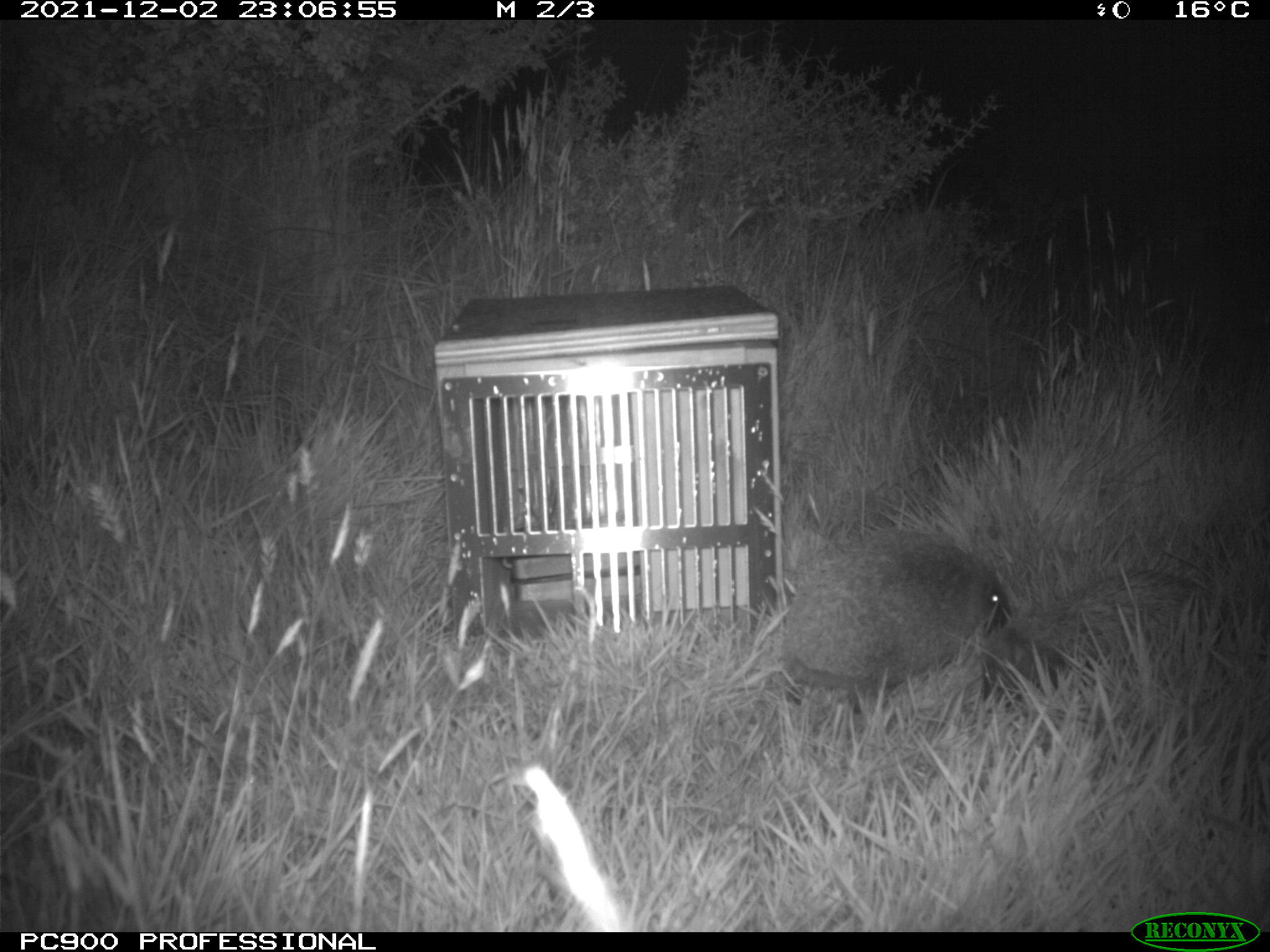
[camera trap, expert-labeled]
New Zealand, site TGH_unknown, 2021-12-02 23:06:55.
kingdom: Animalia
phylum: Chordata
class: Mammalia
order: Eulipotyphla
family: Erinaceidae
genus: Erinaceus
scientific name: Erinaceus europaeus europaeus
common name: european hedgehog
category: hedgehog